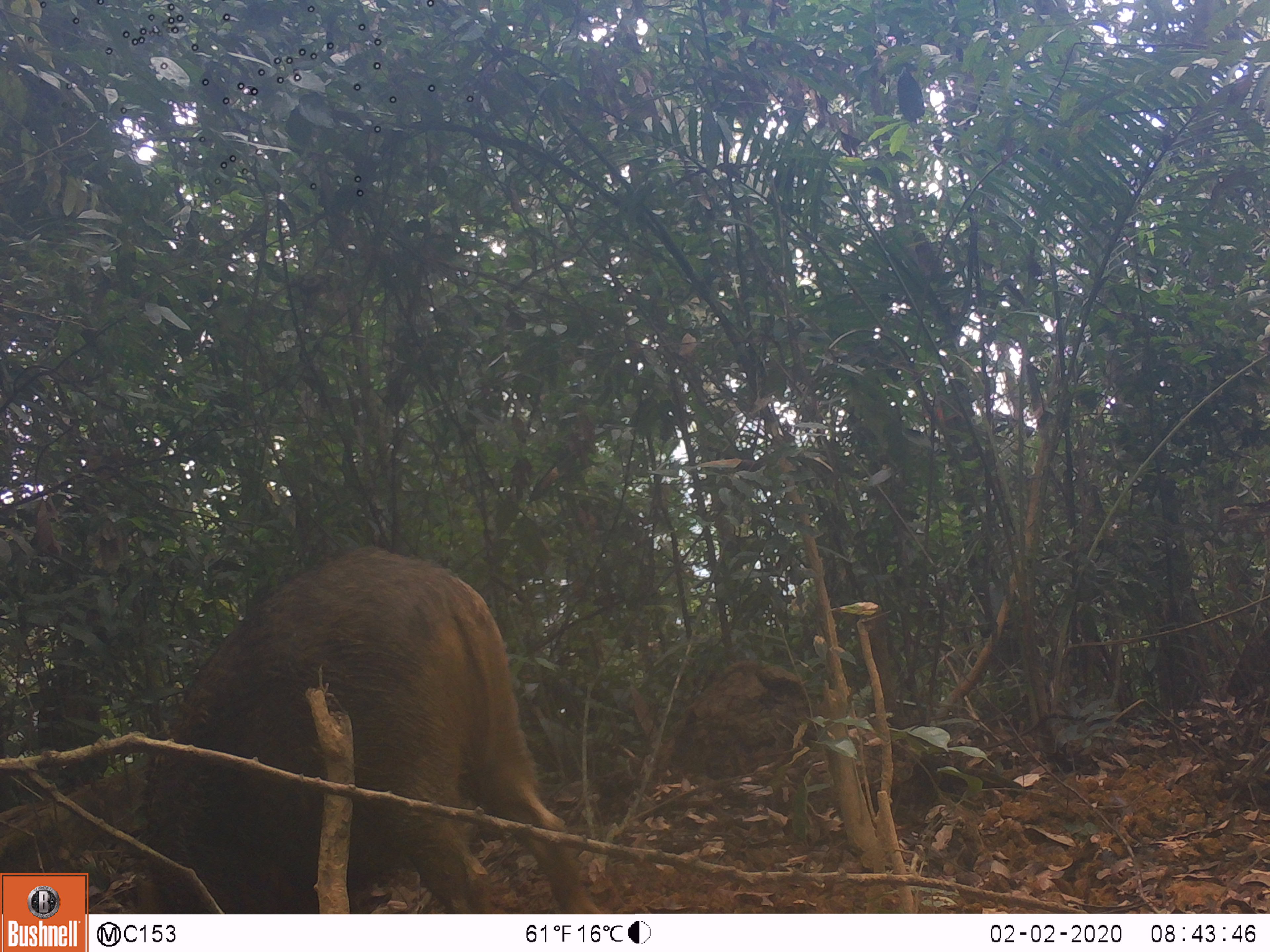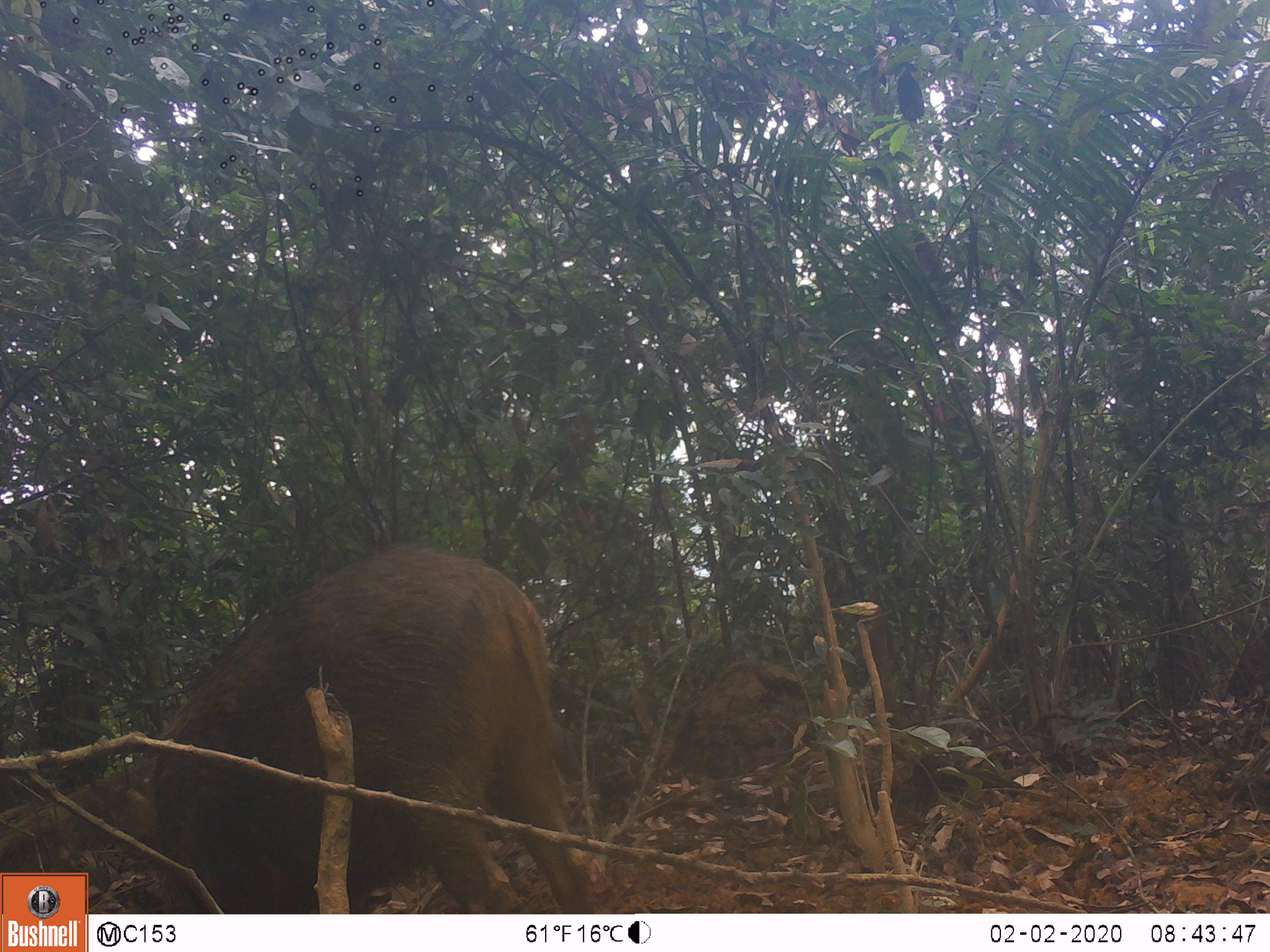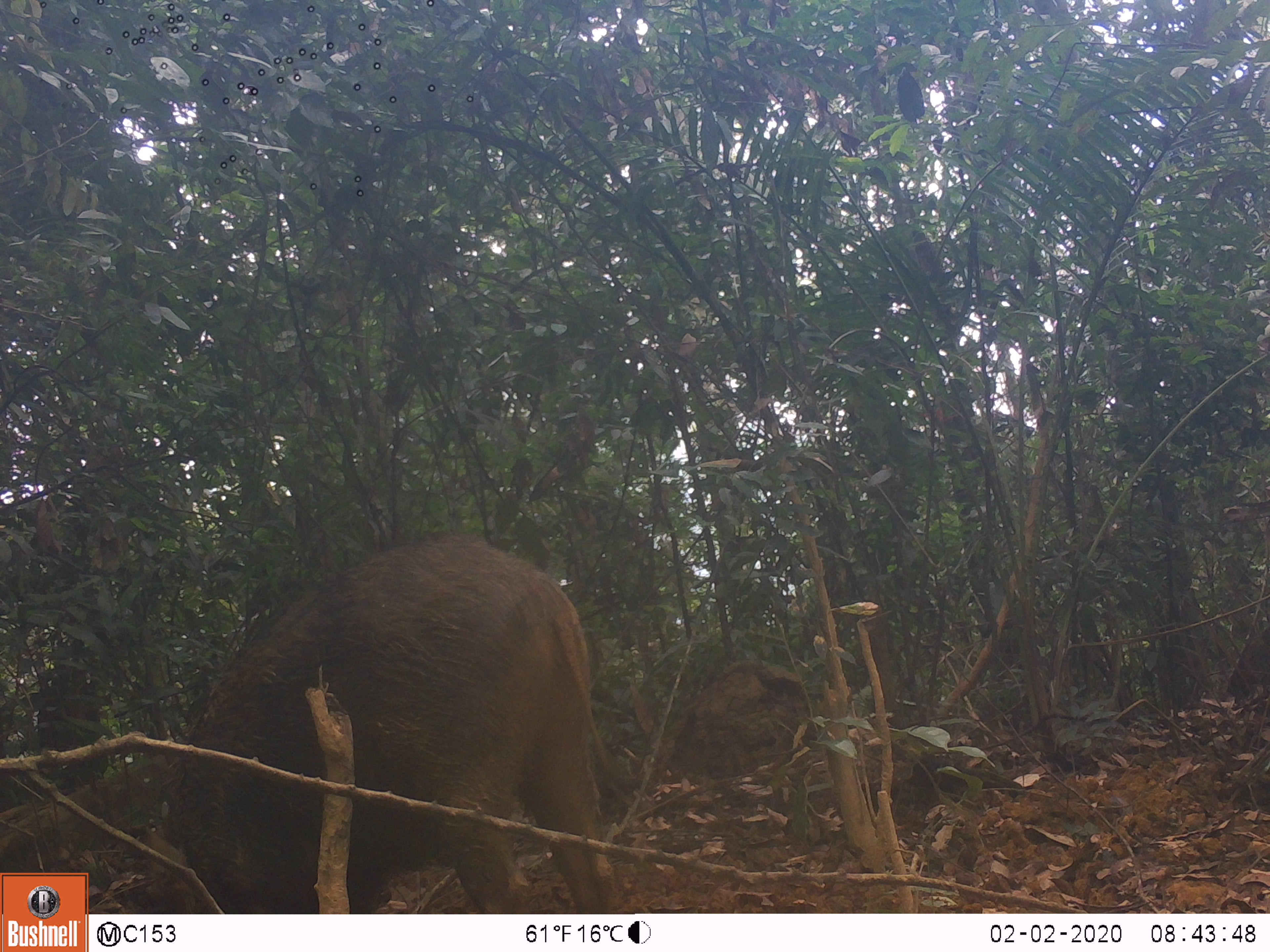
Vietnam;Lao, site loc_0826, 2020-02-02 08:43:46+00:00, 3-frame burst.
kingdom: Animalia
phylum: Chordata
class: Mammalia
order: Artiodactyla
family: Suidae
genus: Sus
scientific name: Sus scrofa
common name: eurasian wild pig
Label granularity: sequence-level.